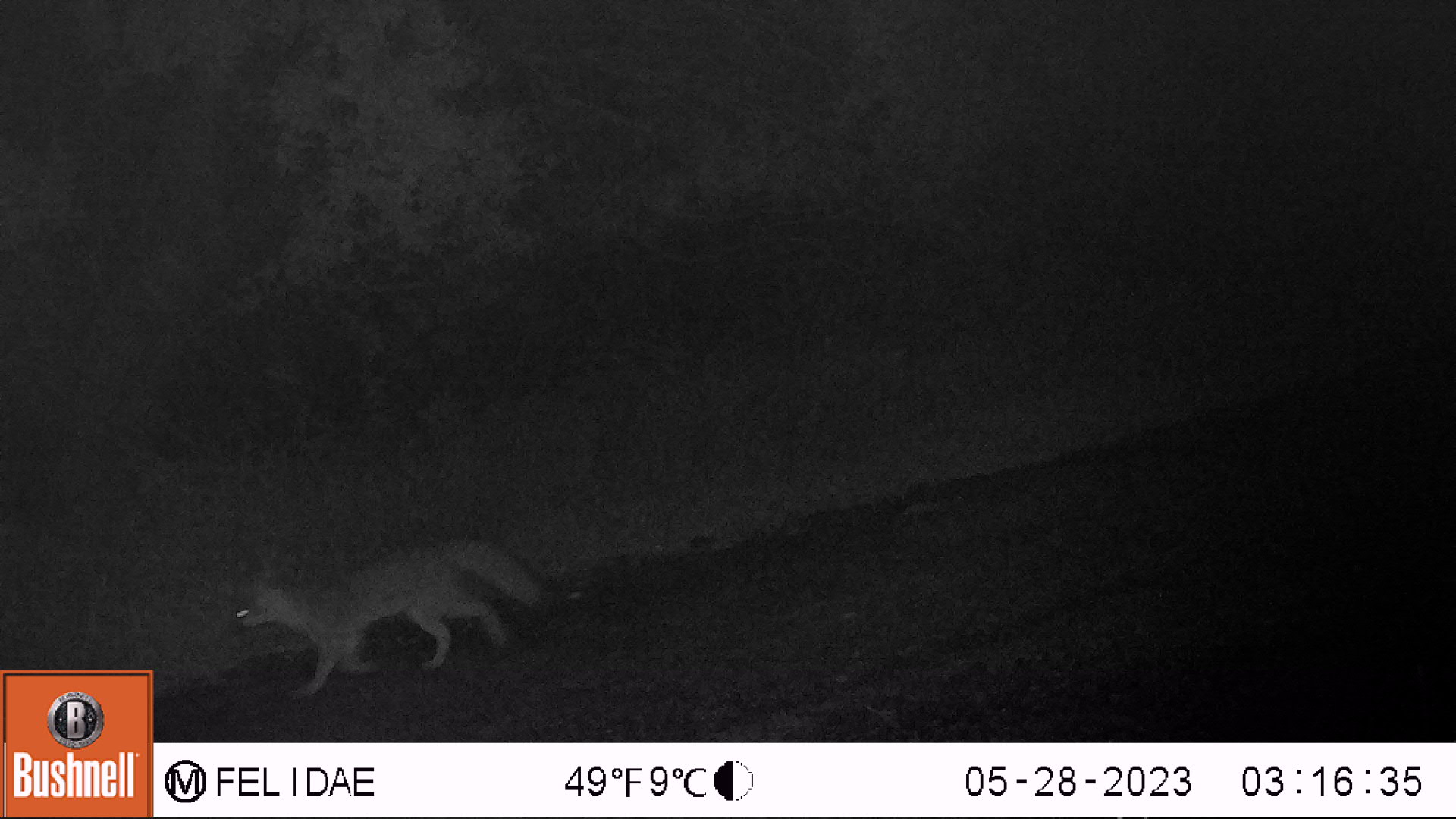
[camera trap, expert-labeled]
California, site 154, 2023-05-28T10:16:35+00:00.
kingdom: Animalia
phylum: Chordata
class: Mammalia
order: Carnivora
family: Canidae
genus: Urocyon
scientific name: Urocyon cinereoargenteus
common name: gray fox